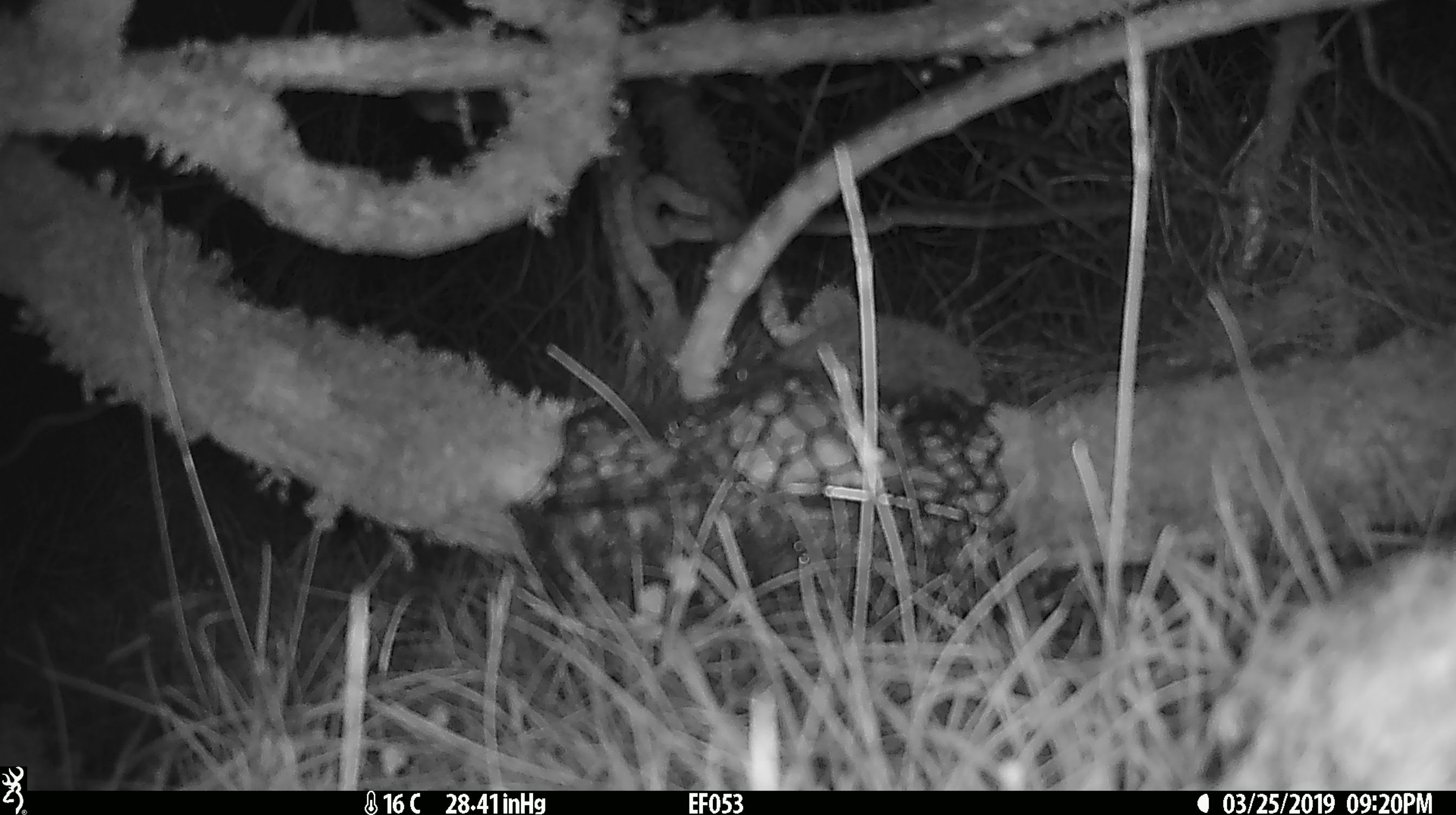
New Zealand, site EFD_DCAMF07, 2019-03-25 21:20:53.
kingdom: Animalia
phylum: Chordata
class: Mammalia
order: Eulipotyphla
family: Erinaceidae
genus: Erinaceus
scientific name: Erinaceus europaeus europaeus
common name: european hedgehog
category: hedgehog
Hedgehog (european hedgehog) (Erinaceus europaeus europaeus).